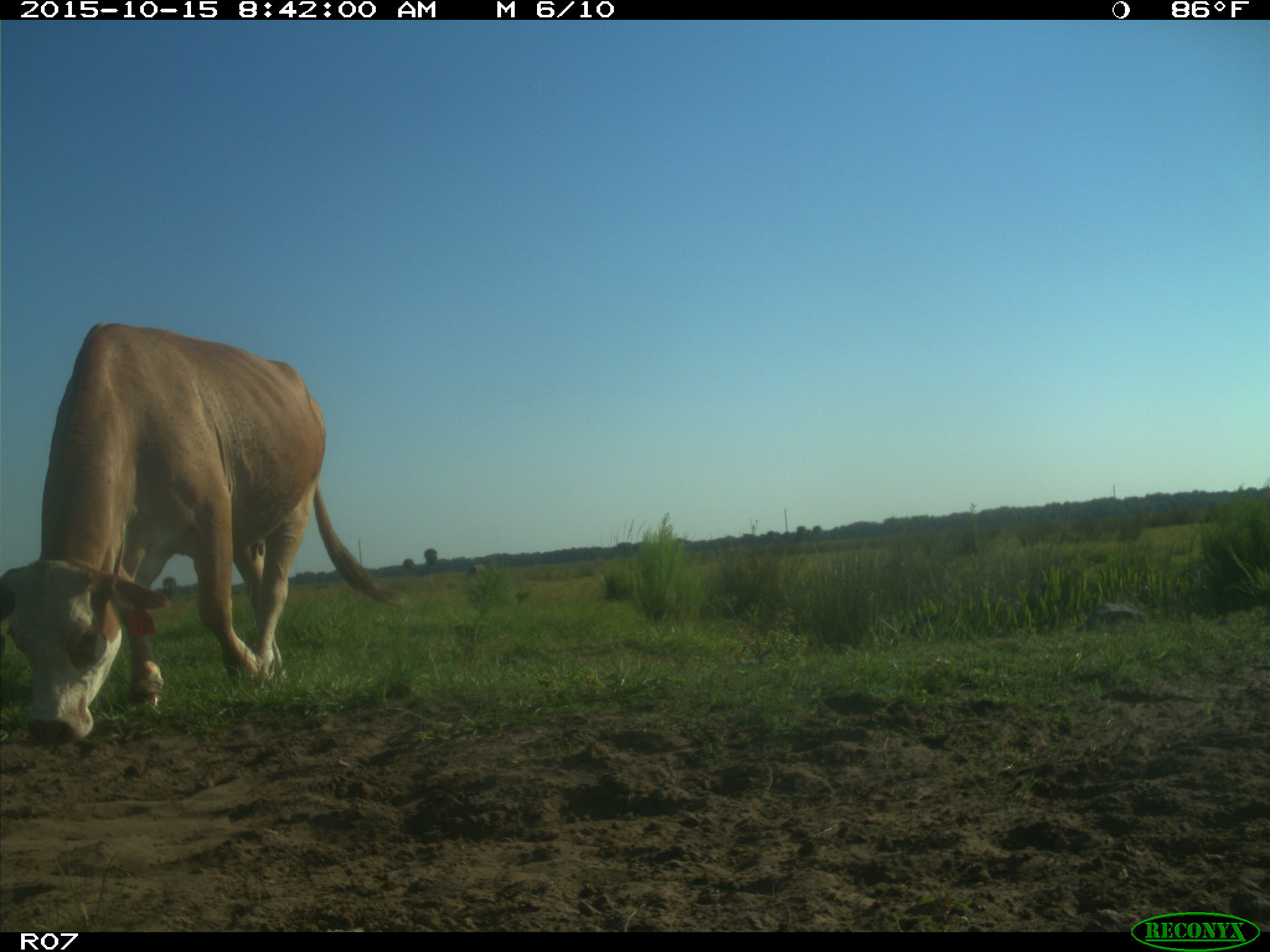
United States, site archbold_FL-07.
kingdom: Animalia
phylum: Chordata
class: Mammalia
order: Artiodactyla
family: Bovidae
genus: Bos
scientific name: Bos taurus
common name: domestic cow